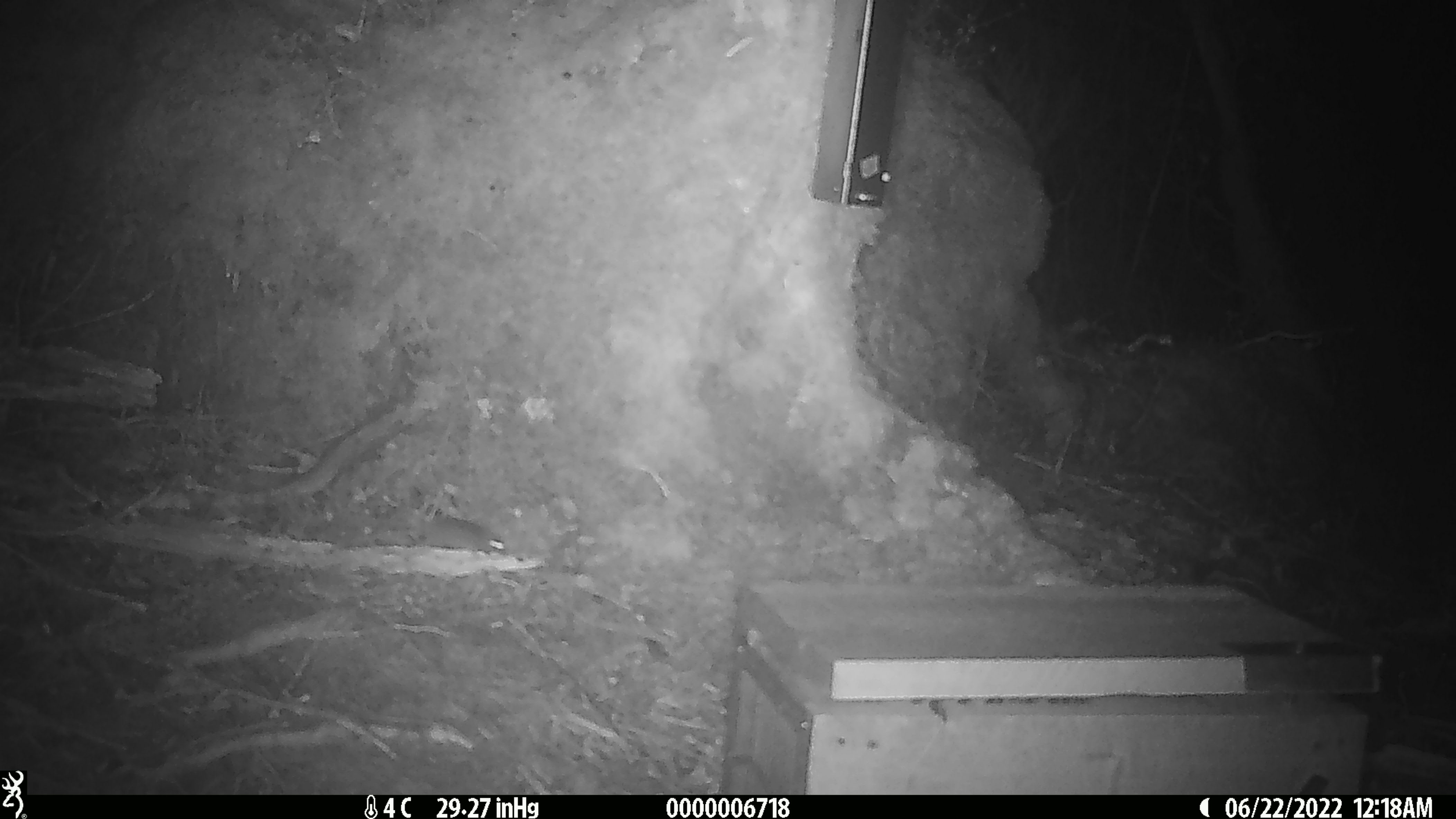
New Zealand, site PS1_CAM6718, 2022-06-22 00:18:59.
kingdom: Animalia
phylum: Chordata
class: Mammalia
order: Rodentia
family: Muridae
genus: Mus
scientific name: Mus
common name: mouse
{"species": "mouse (Mus)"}